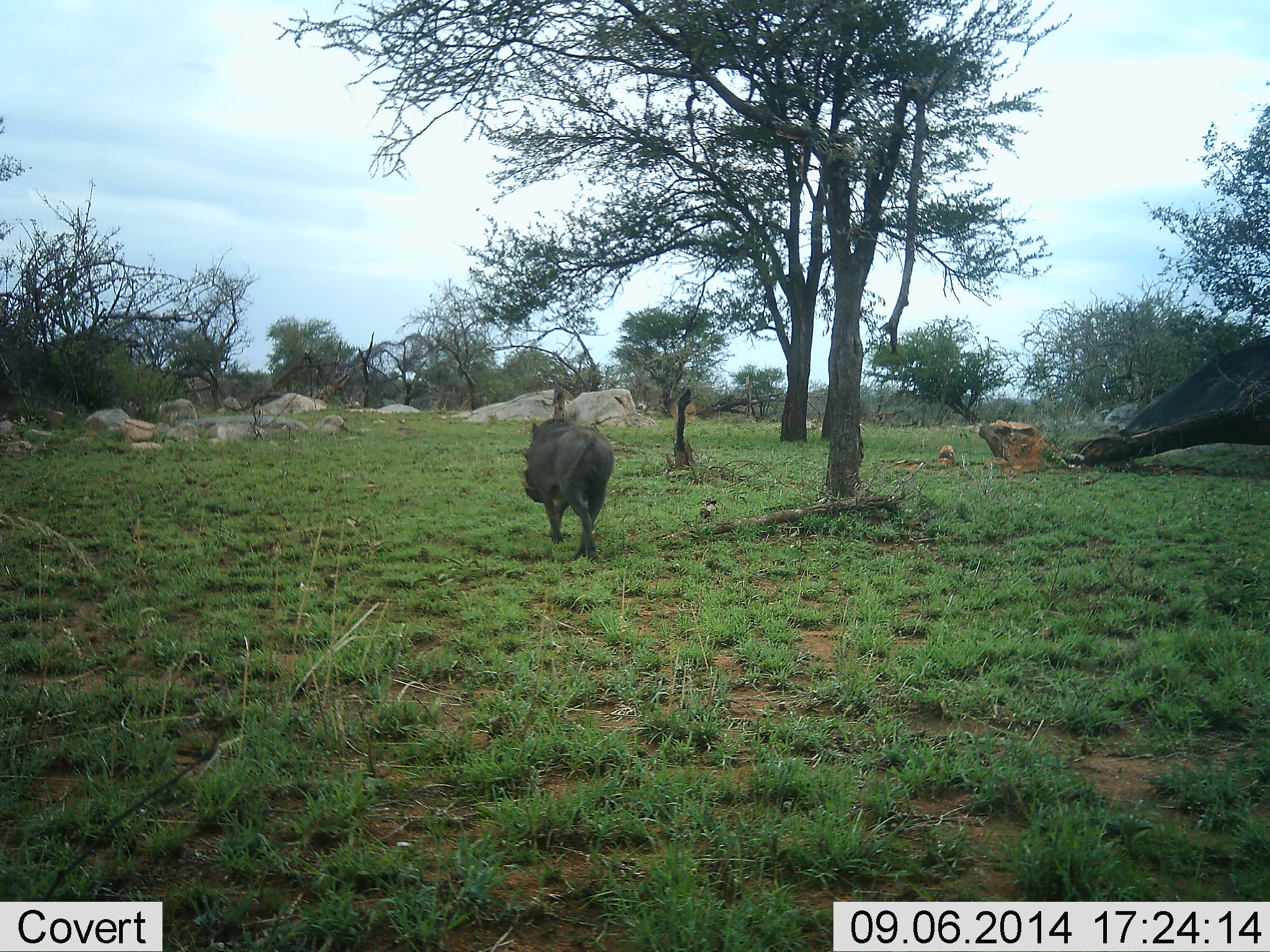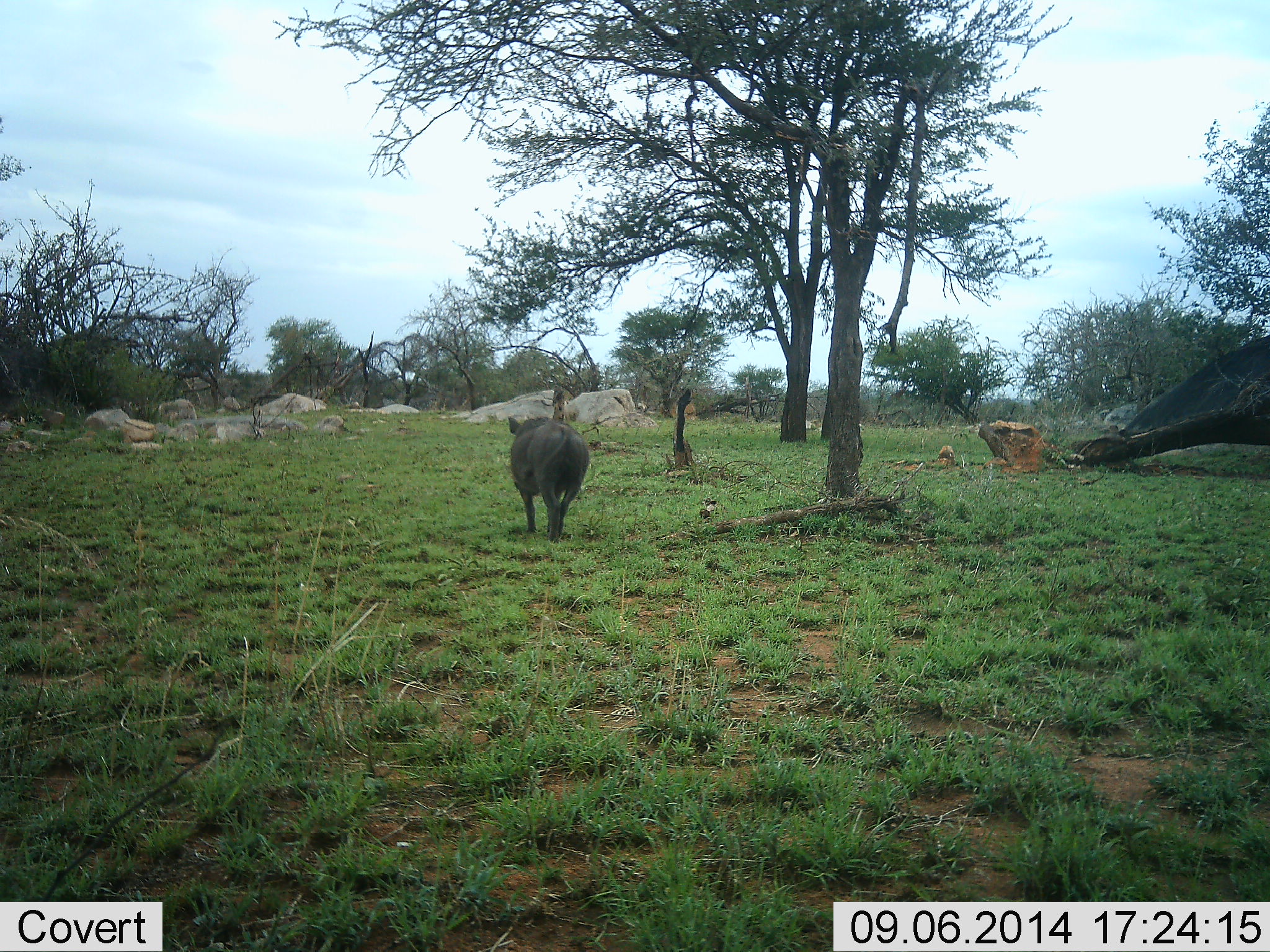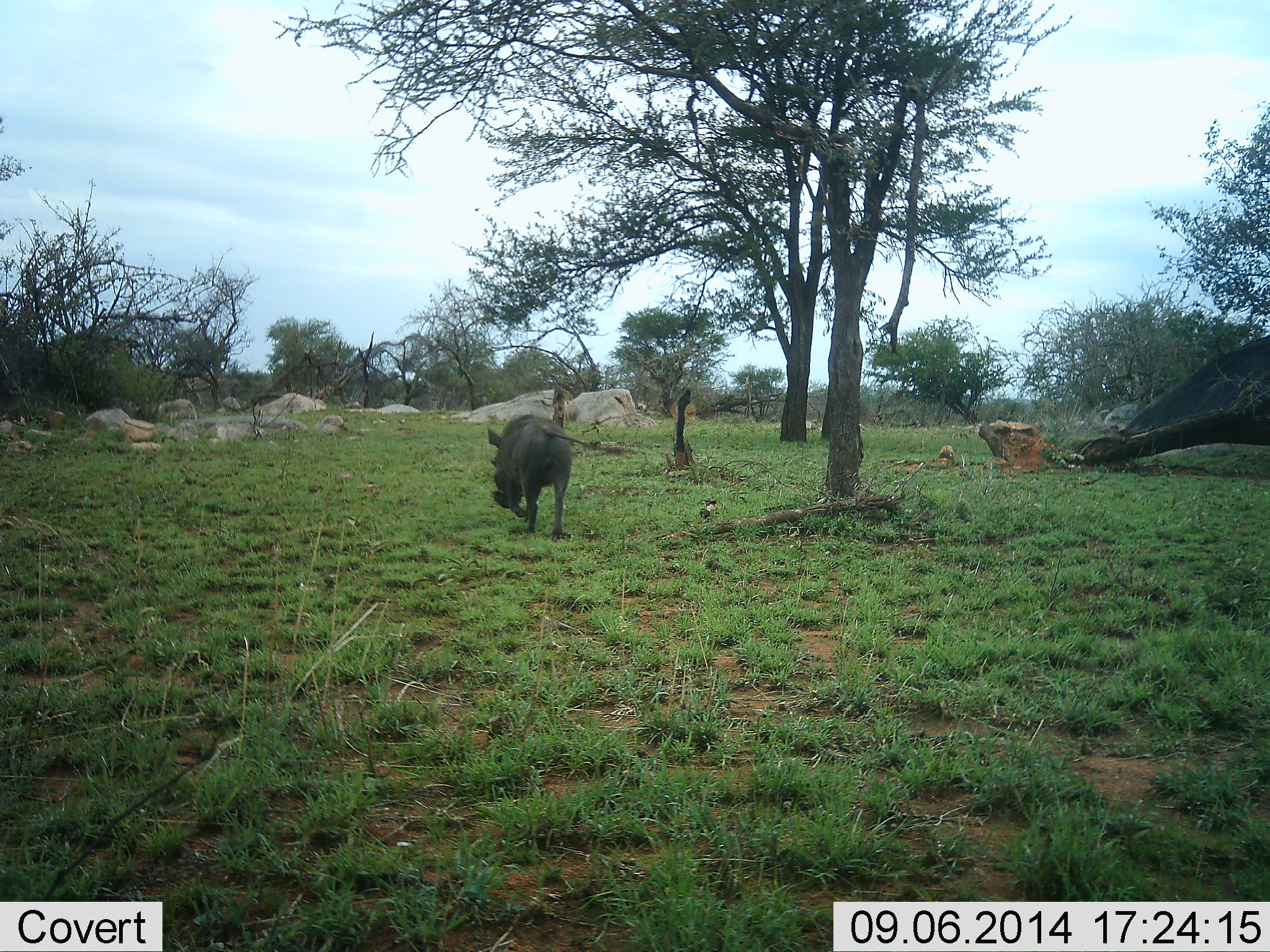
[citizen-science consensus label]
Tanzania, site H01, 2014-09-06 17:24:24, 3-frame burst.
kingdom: Animalia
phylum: Chordata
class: Mammalia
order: Artiodactyla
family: Suidae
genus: Phacochoerus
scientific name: Phacochoerus africanus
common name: warthog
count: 1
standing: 0%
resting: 0%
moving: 100%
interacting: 0%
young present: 0%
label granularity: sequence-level